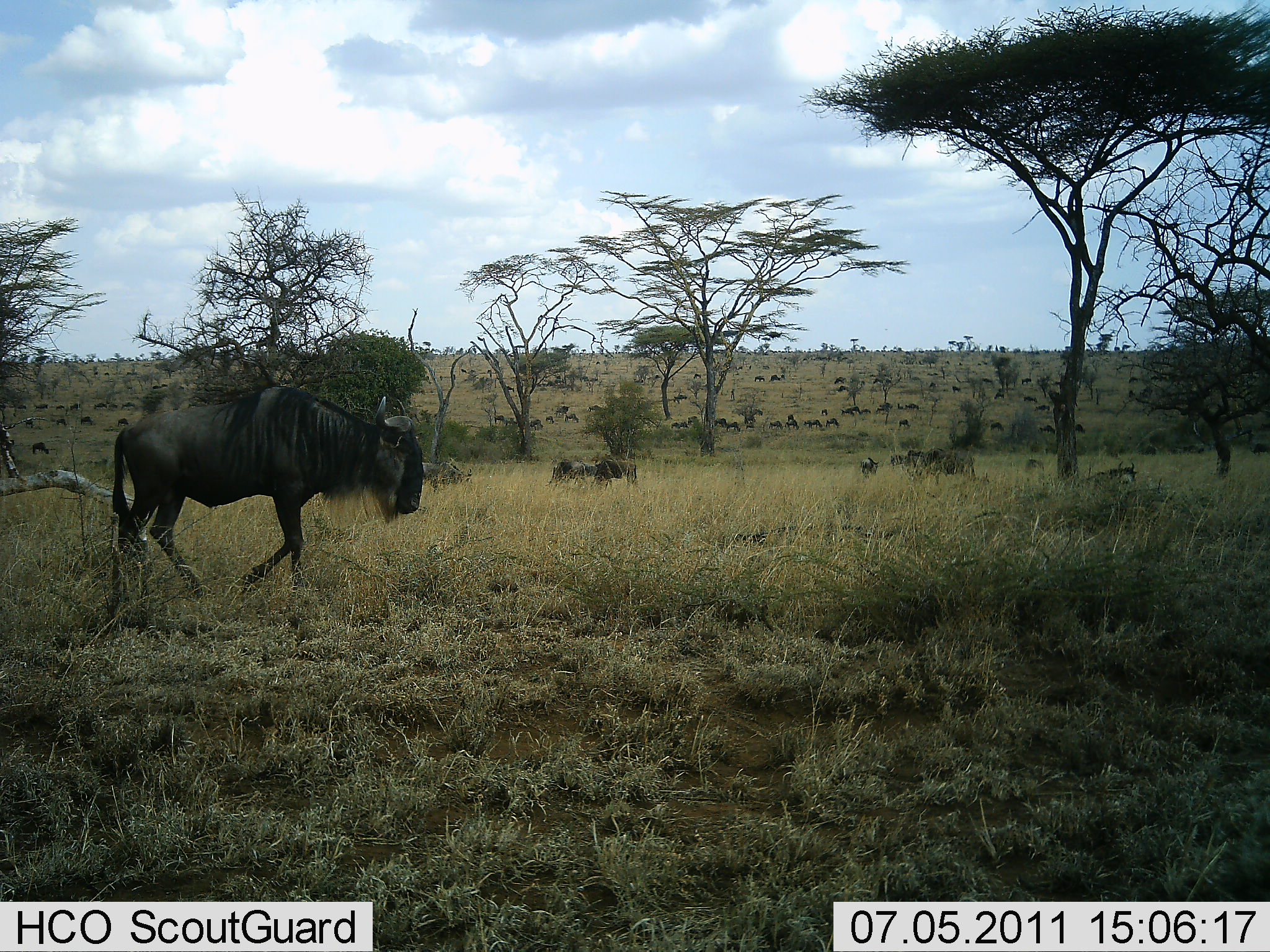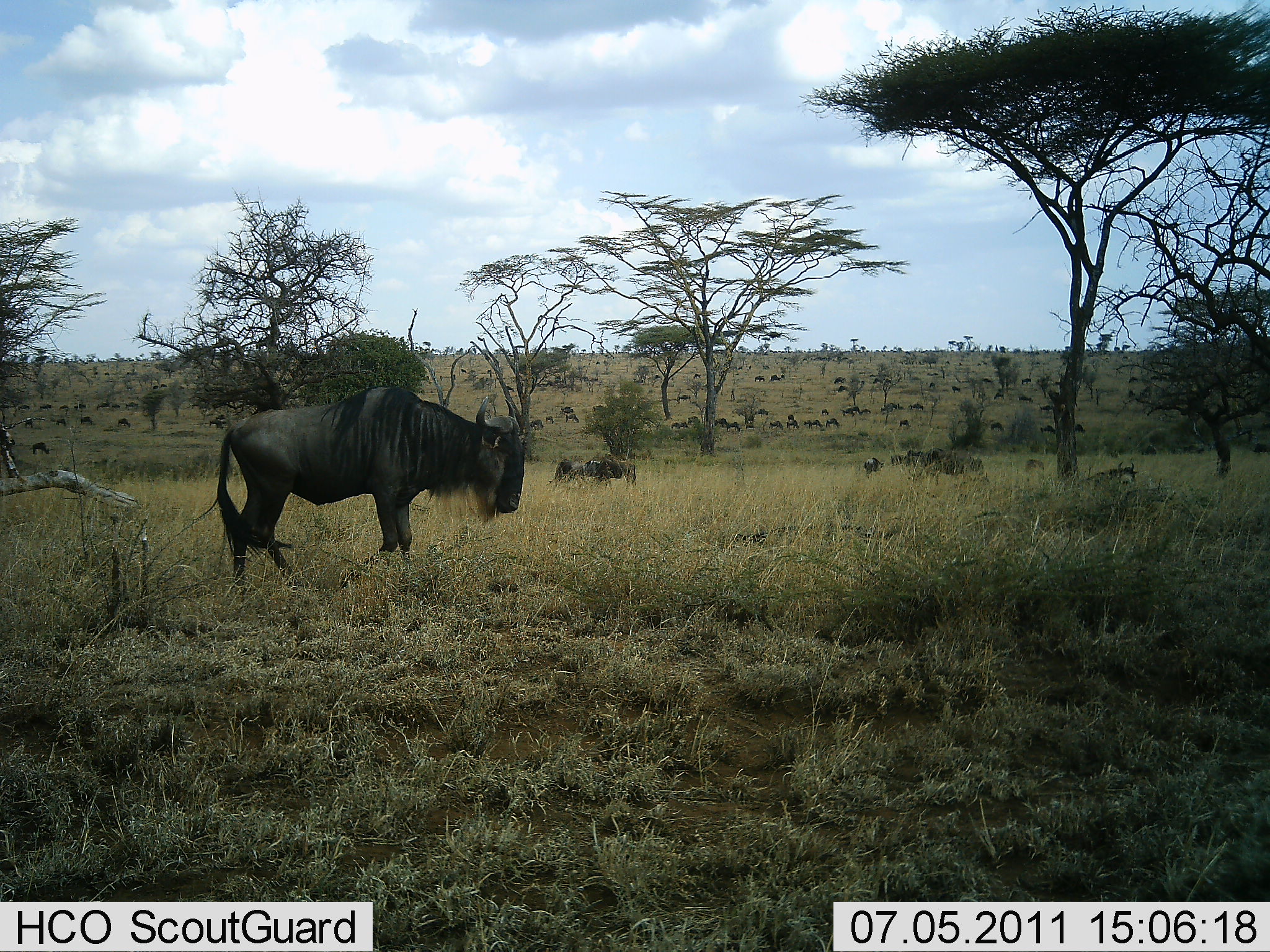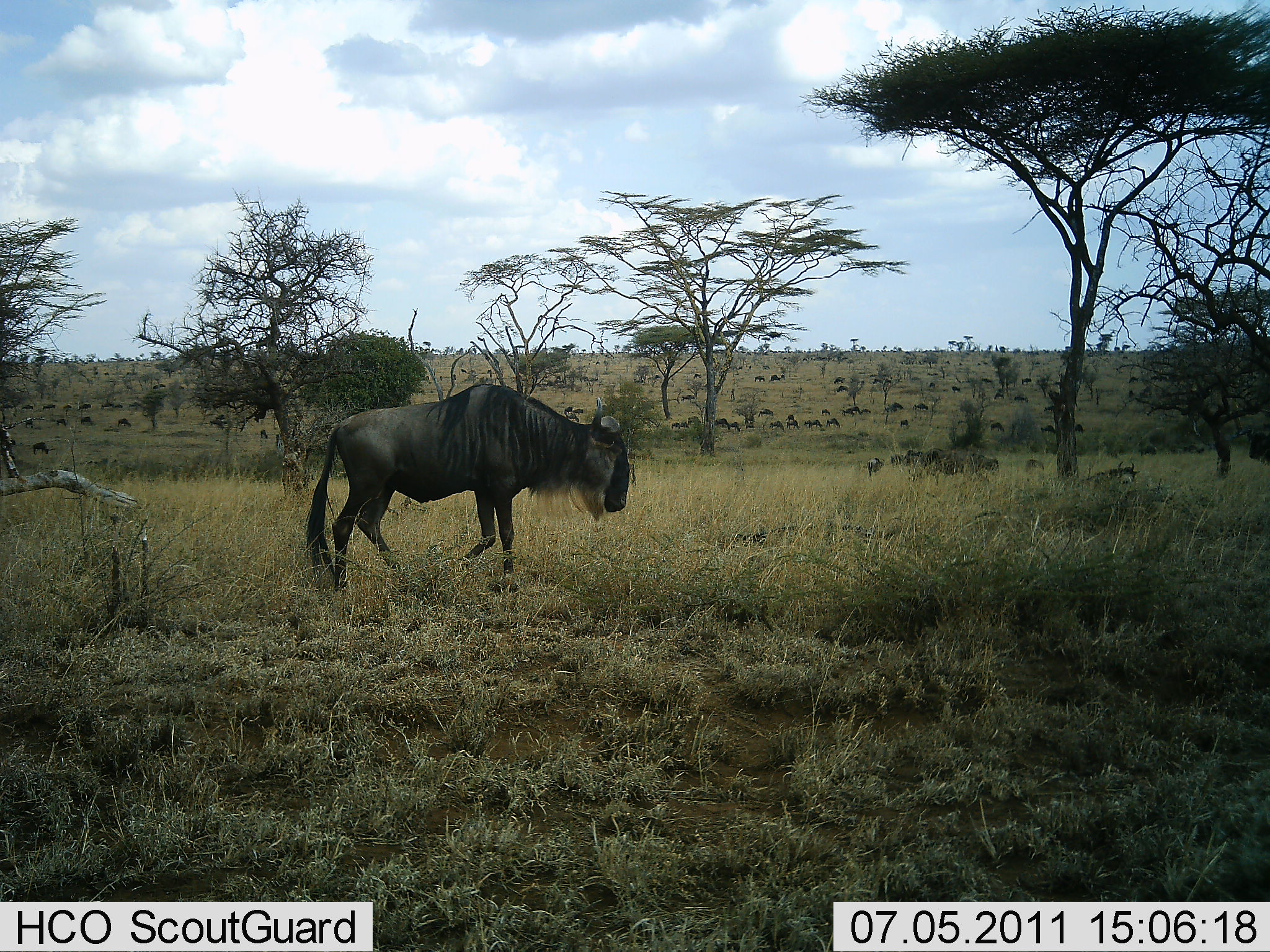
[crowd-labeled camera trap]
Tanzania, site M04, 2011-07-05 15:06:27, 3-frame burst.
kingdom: Animalia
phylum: Chordata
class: Mammalia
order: Artiodactyla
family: Bovidae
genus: Connochaetes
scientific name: Connochaetes taurinus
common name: blue wildebeest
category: wildebeest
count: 51+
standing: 46%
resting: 15%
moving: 46%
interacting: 8%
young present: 0%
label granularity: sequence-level